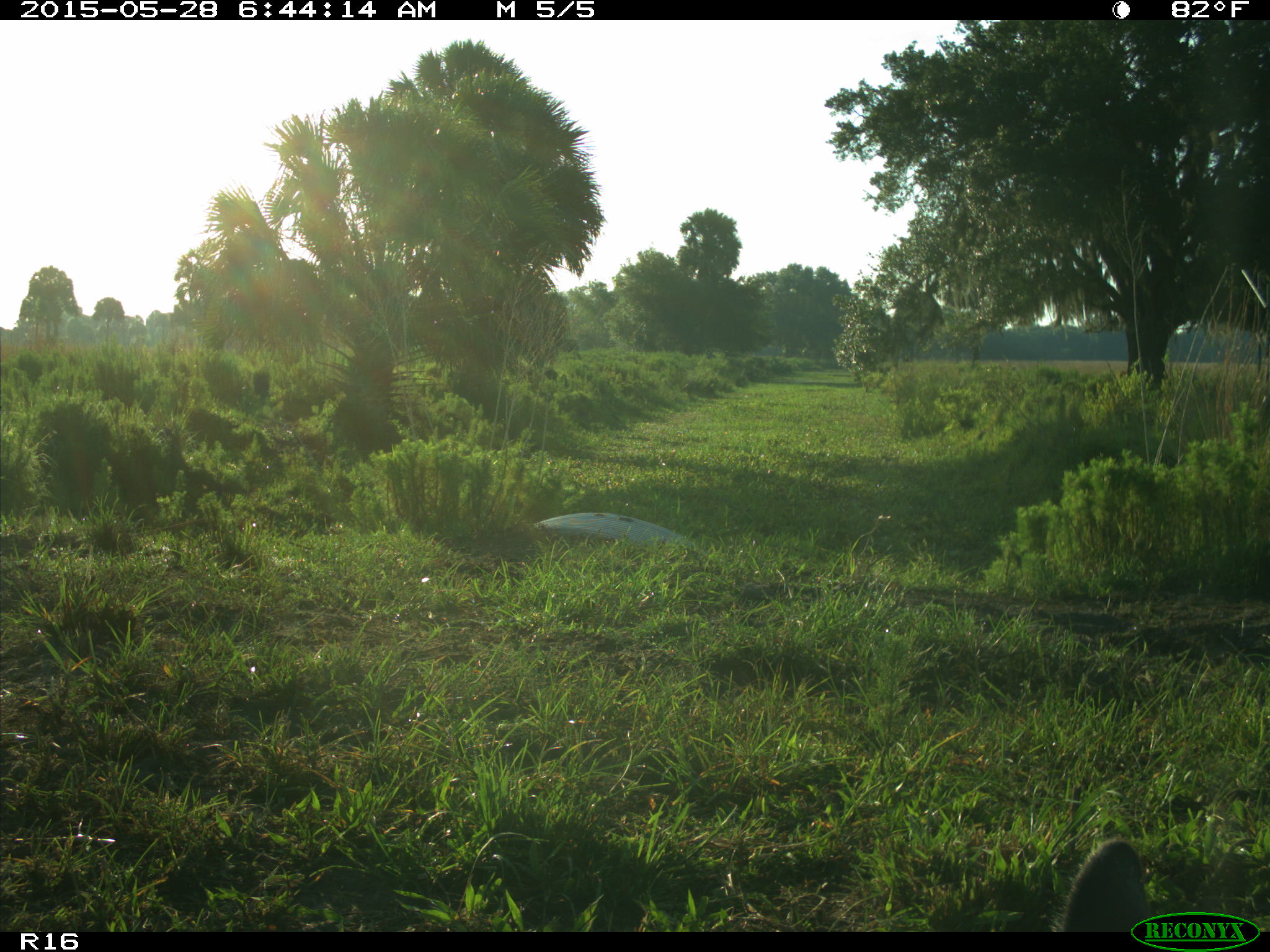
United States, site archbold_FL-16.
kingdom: Animalia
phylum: Chordata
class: Mammalia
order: Artiodactyla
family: Bovidae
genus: Bos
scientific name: Bos taurus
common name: domestic cow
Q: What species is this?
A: Bos taurus (domestic cow).